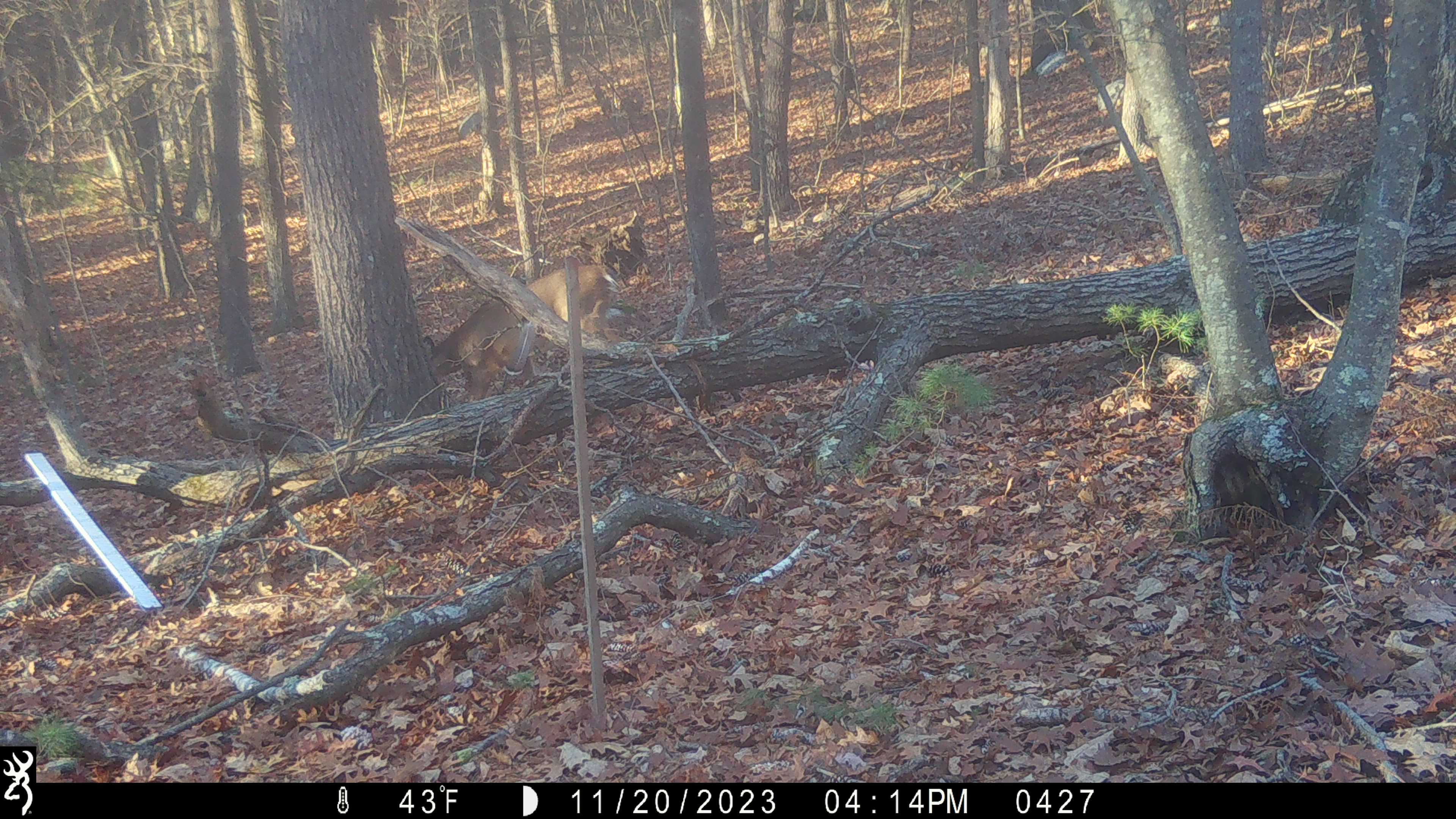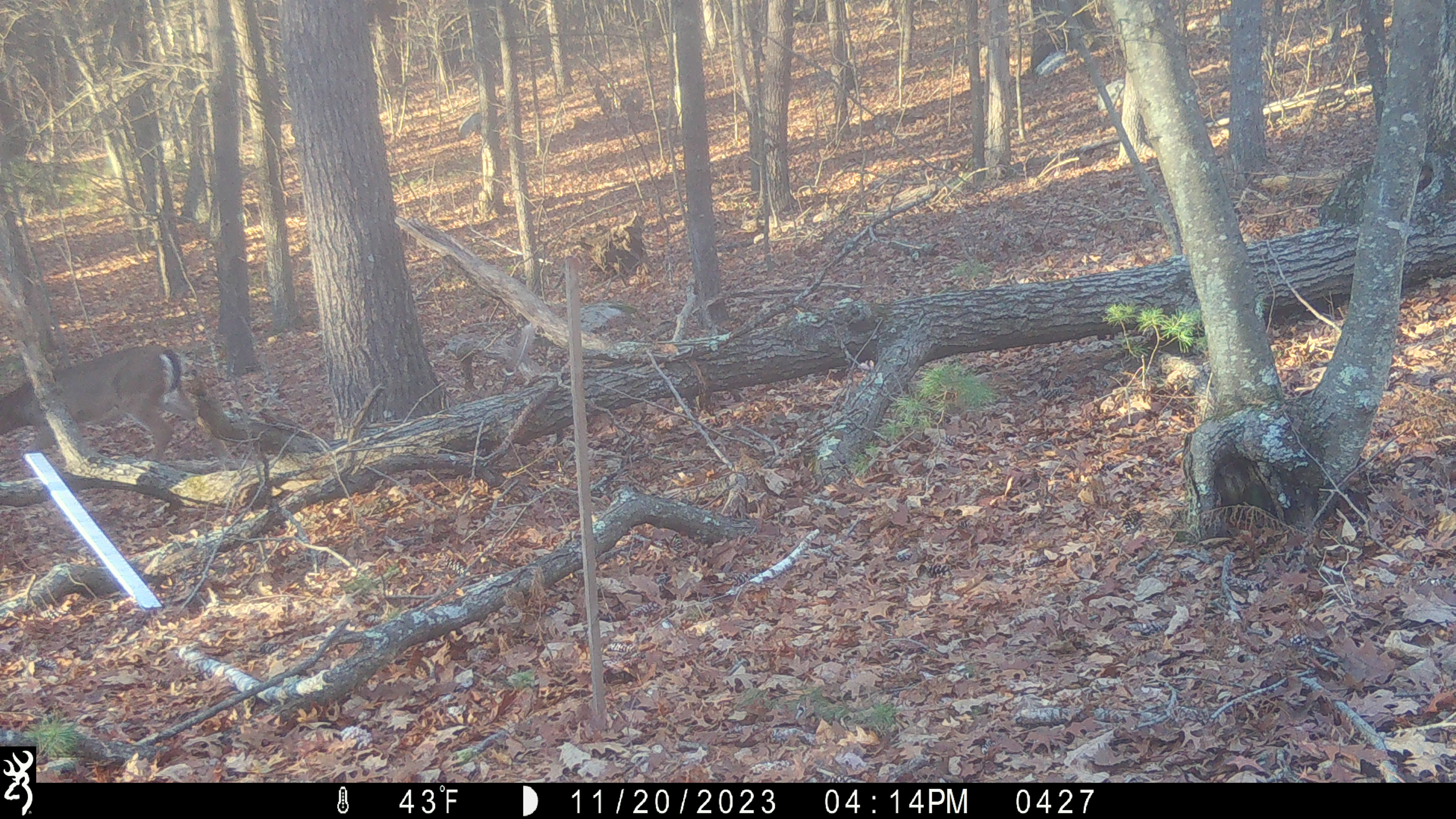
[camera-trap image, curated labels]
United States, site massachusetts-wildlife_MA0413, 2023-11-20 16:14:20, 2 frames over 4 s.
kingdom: Animalia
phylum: Chordata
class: Mammalia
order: Artiodactyla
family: Cervidae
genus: Odocoileus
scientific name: Odocoileus virginianus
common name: white-tailed deer